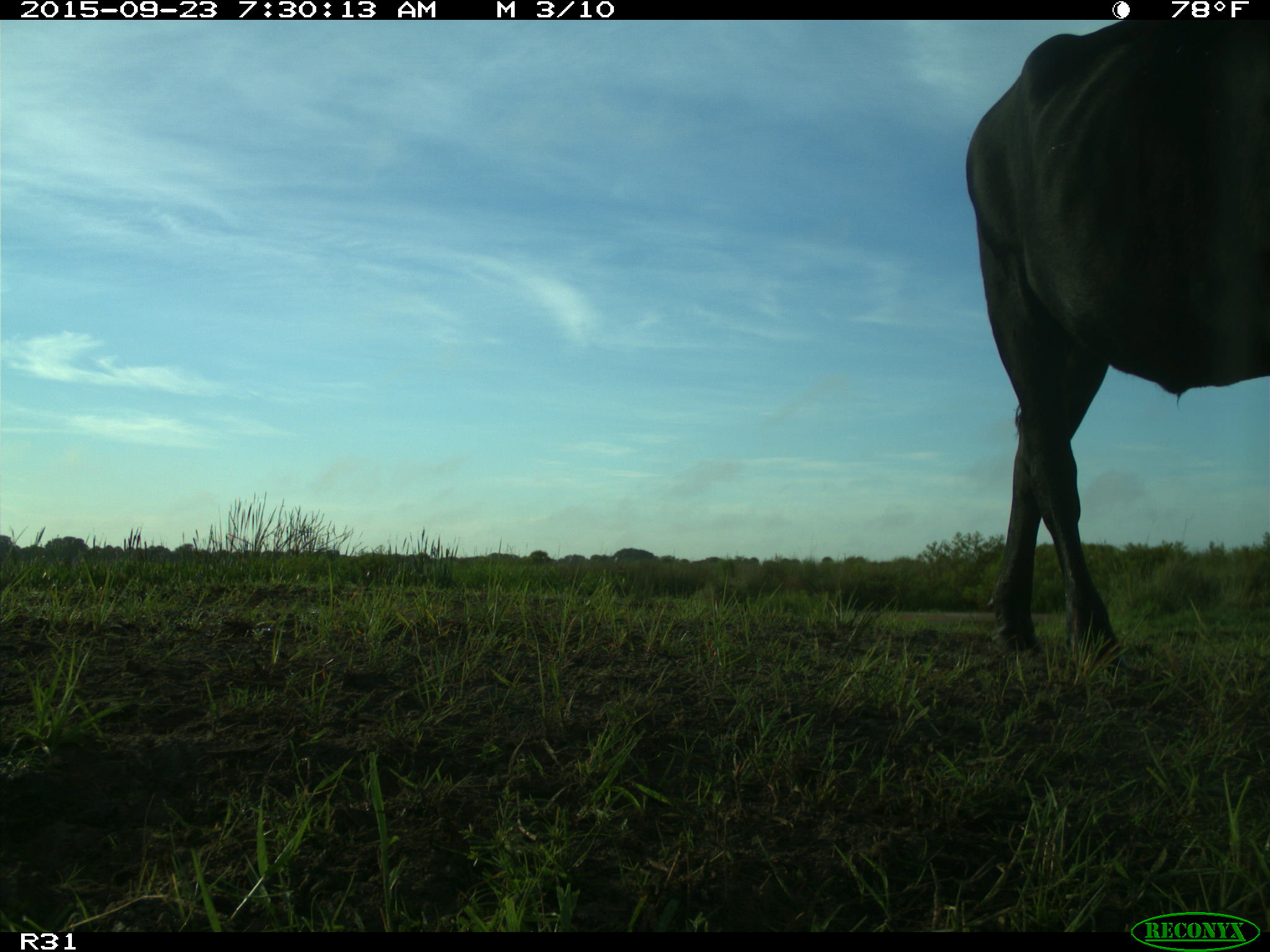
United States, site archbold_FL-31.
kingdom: Animalia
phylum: Chordata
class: Mammalia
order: Artiodactyla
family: Bovidae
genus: Bos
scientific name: Bos taurus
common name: domestic cow